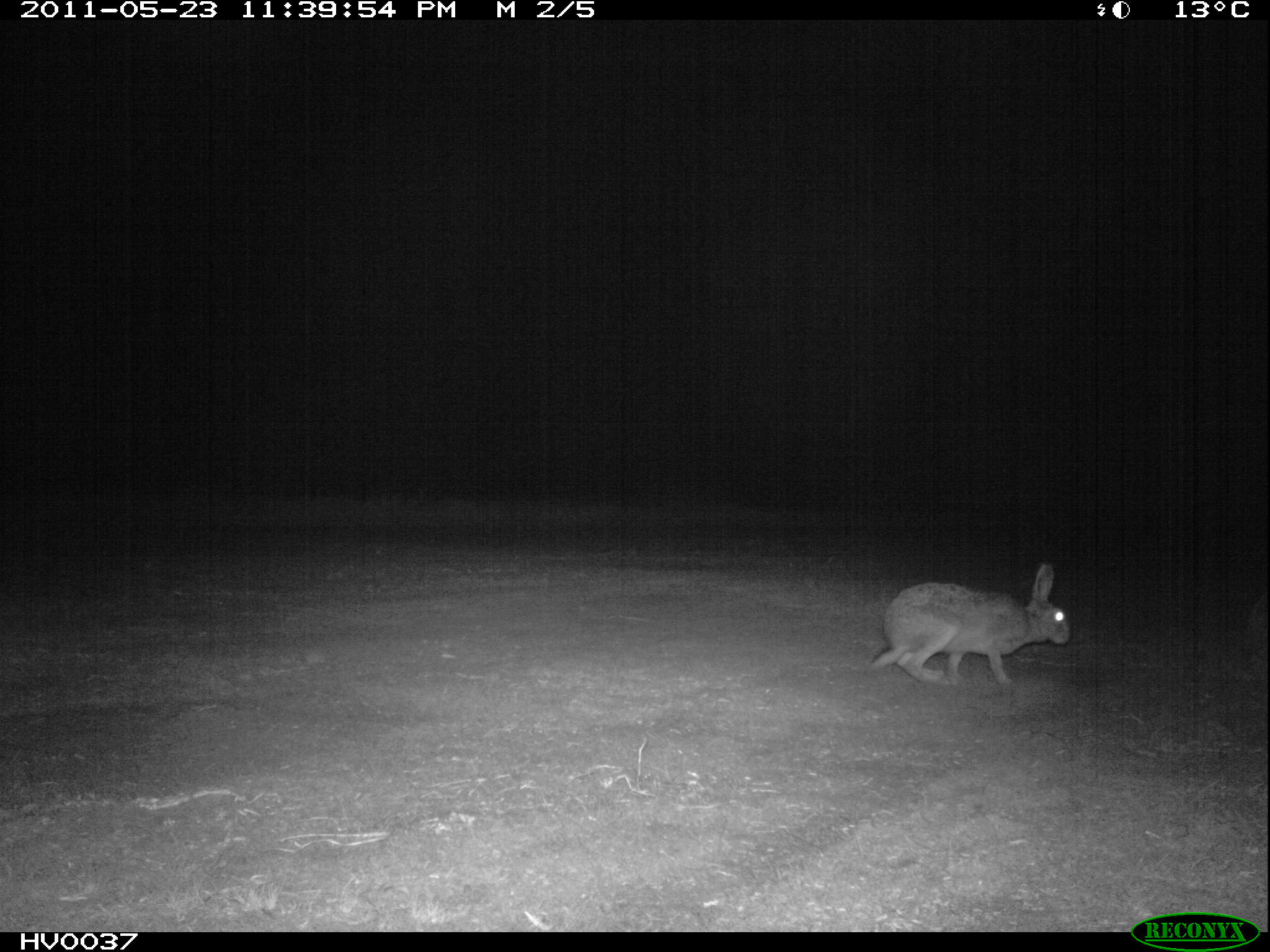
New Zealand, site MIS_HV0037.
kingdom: Animalia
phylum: Chordata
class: Mammalia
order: Lagomorpha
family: Leporidae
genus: Lepus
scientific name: Lepus europaeus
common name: brown hare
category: hare